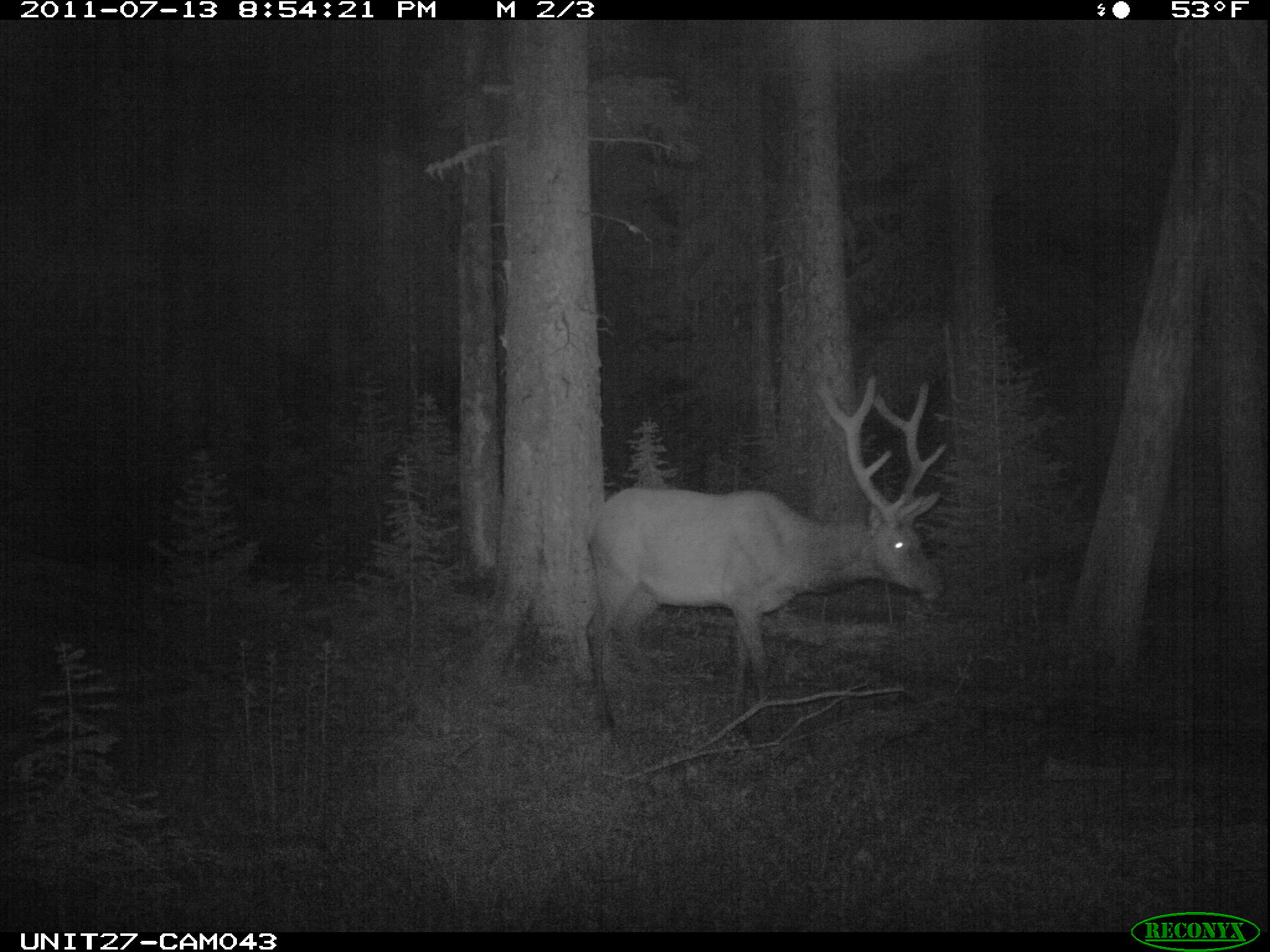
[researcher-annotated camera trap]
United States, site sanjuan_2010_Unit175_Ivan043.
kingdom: Animalia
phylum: Chordata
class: Mammalia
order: Artiodactyla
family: Cervidae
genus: Cervus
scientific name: Cervus elaphus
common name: red deer